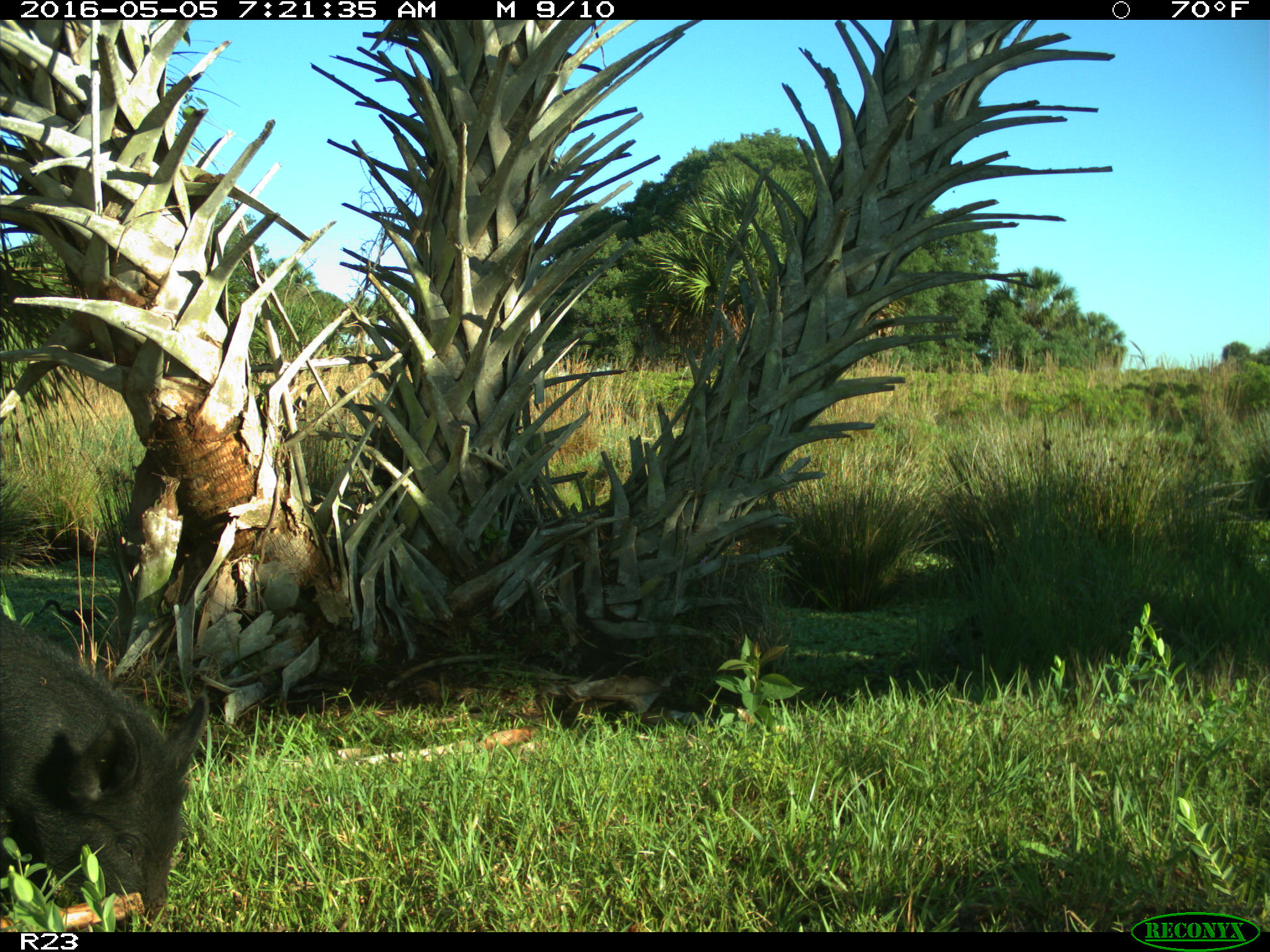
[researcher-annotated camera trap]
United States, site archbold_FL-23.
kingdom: Animalia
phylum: Chordata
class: Mammalia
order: Artiodactyla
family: Suidae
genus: Sus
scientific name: Sus scrofa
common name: wild boar